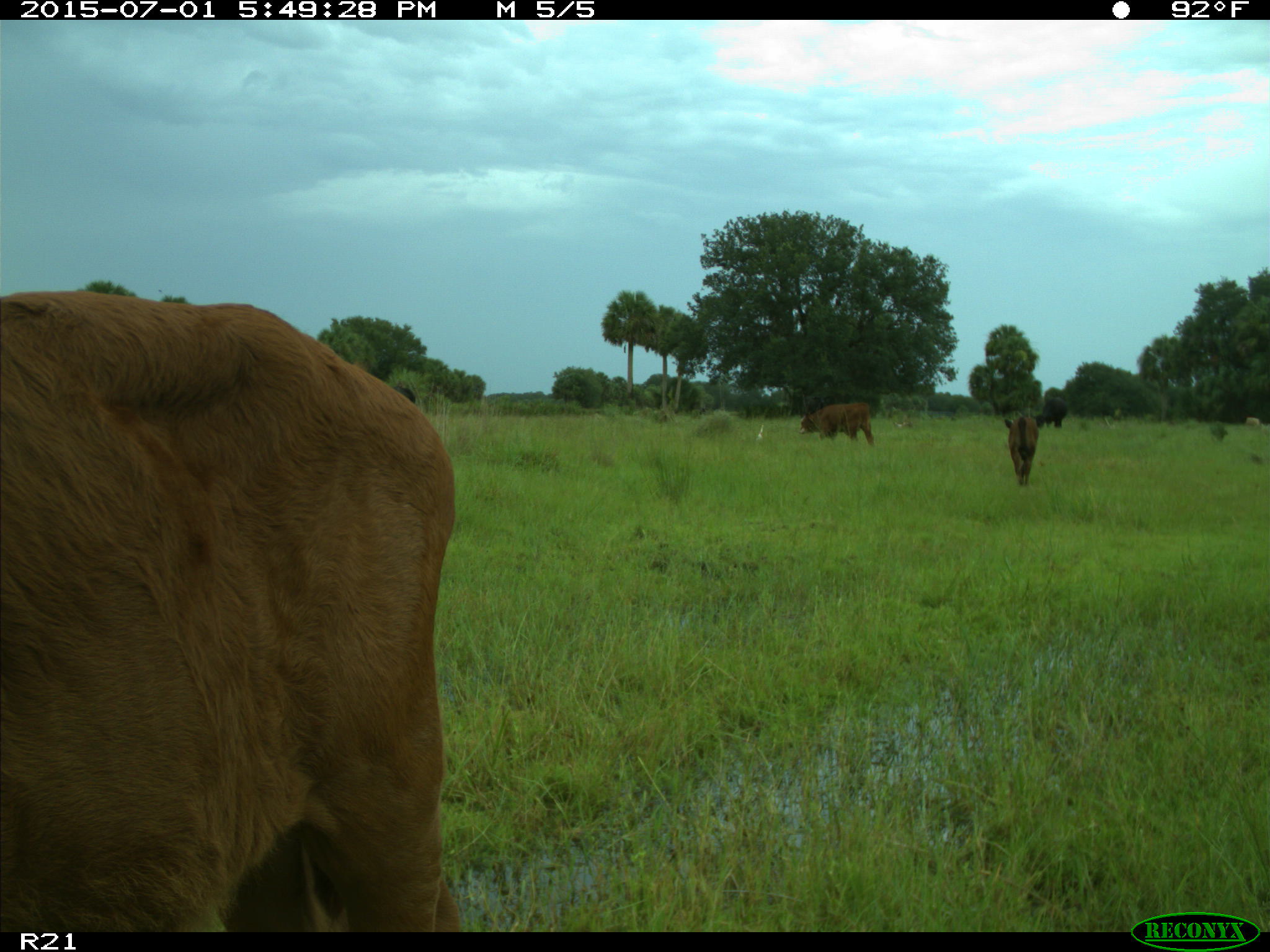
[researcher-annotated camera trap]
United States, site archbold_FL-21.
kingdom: Animalia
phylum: Chordata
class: Mammalia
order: Artiodactyla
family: Bovidae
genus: Bos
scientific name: Bos taurus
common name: domestic cow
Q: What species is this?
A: Bos taurus (domestic cow).